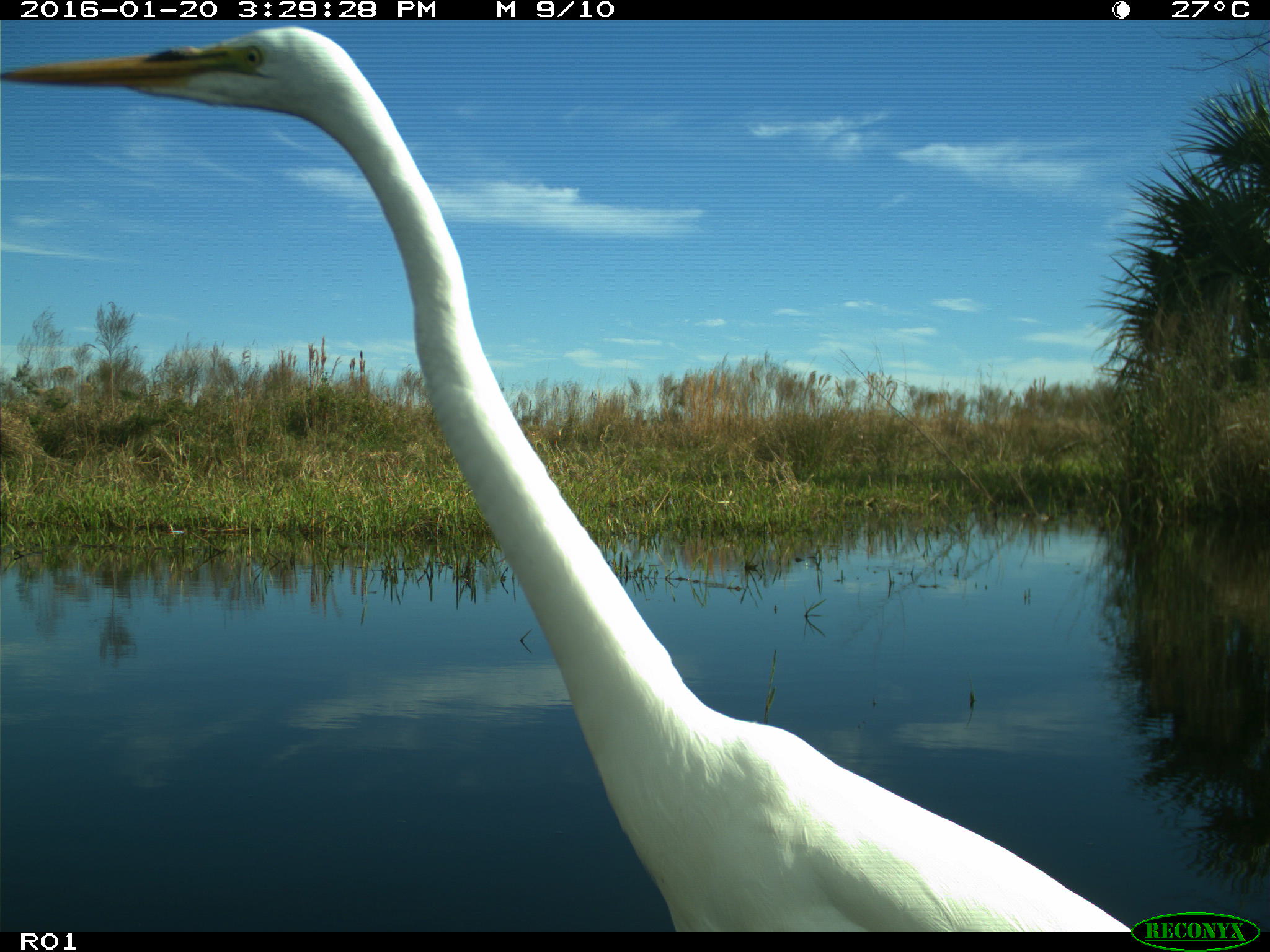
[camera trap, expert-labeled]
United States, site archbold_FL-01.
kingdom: Animalia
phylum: Chordata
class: Aves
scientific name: Aves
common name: birds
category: unidentified bird